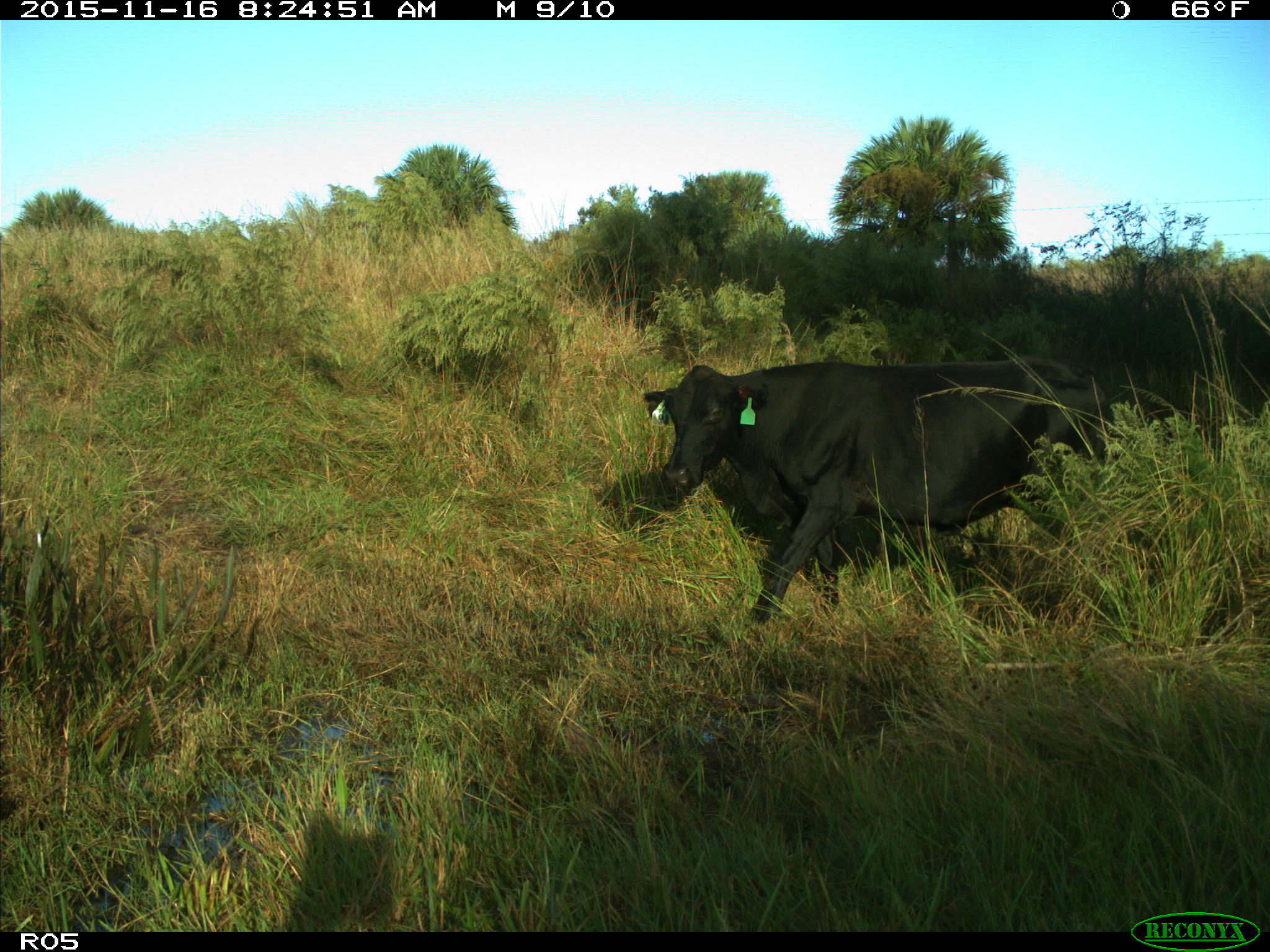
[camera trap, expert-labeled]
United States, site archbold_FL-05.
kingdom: Animalia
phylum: Chordata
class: Mammalia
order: Artiodactyla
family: Bovidae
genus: Bos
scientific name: Bos taurus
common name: domestic cow